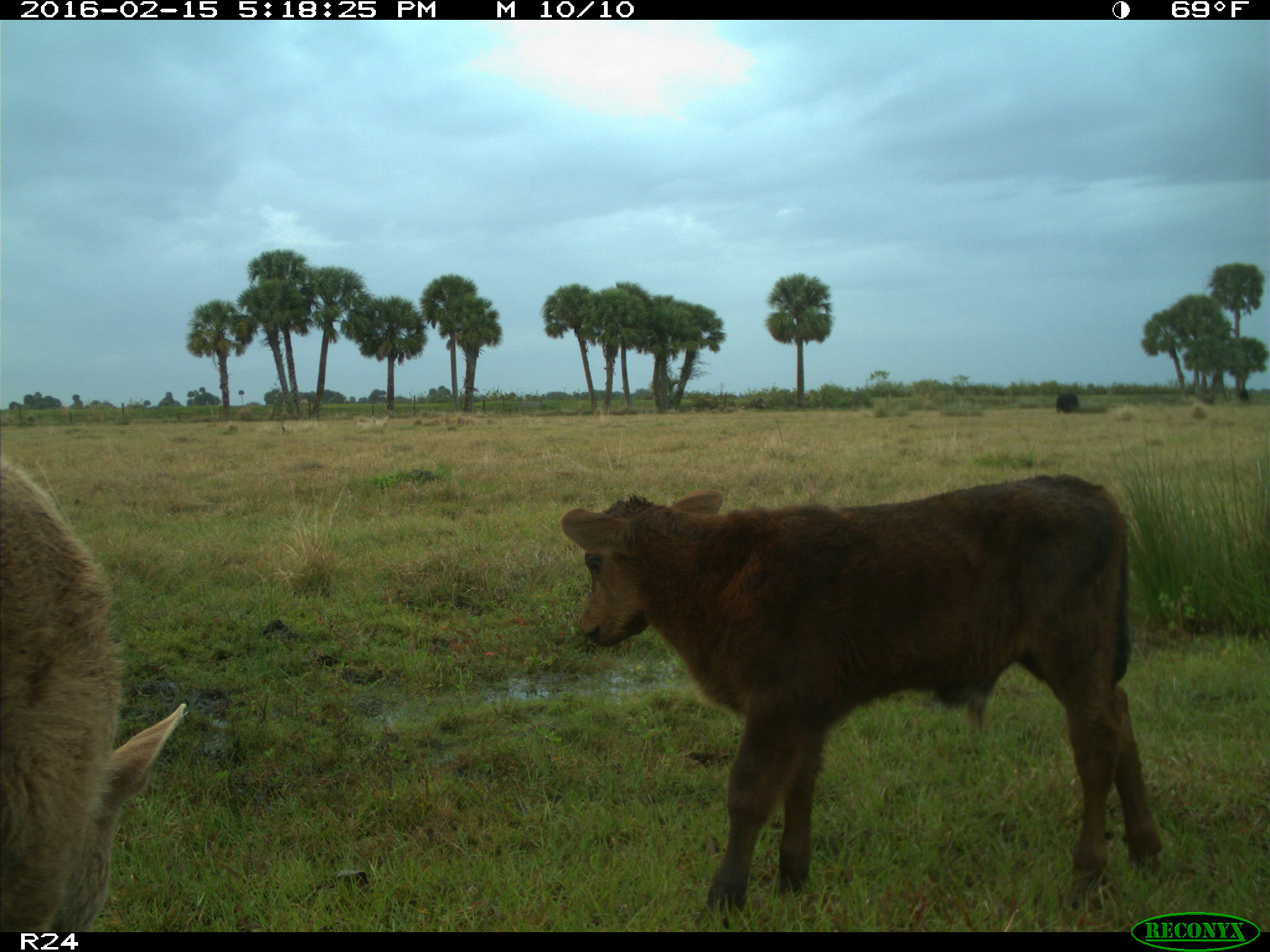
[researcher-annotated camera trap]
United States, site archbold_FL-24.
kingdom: Animalia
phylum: Chordata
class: Mammalia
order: Artiodactyla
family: Bovidae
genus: Bos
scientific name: Bos taurus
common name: domestic cow